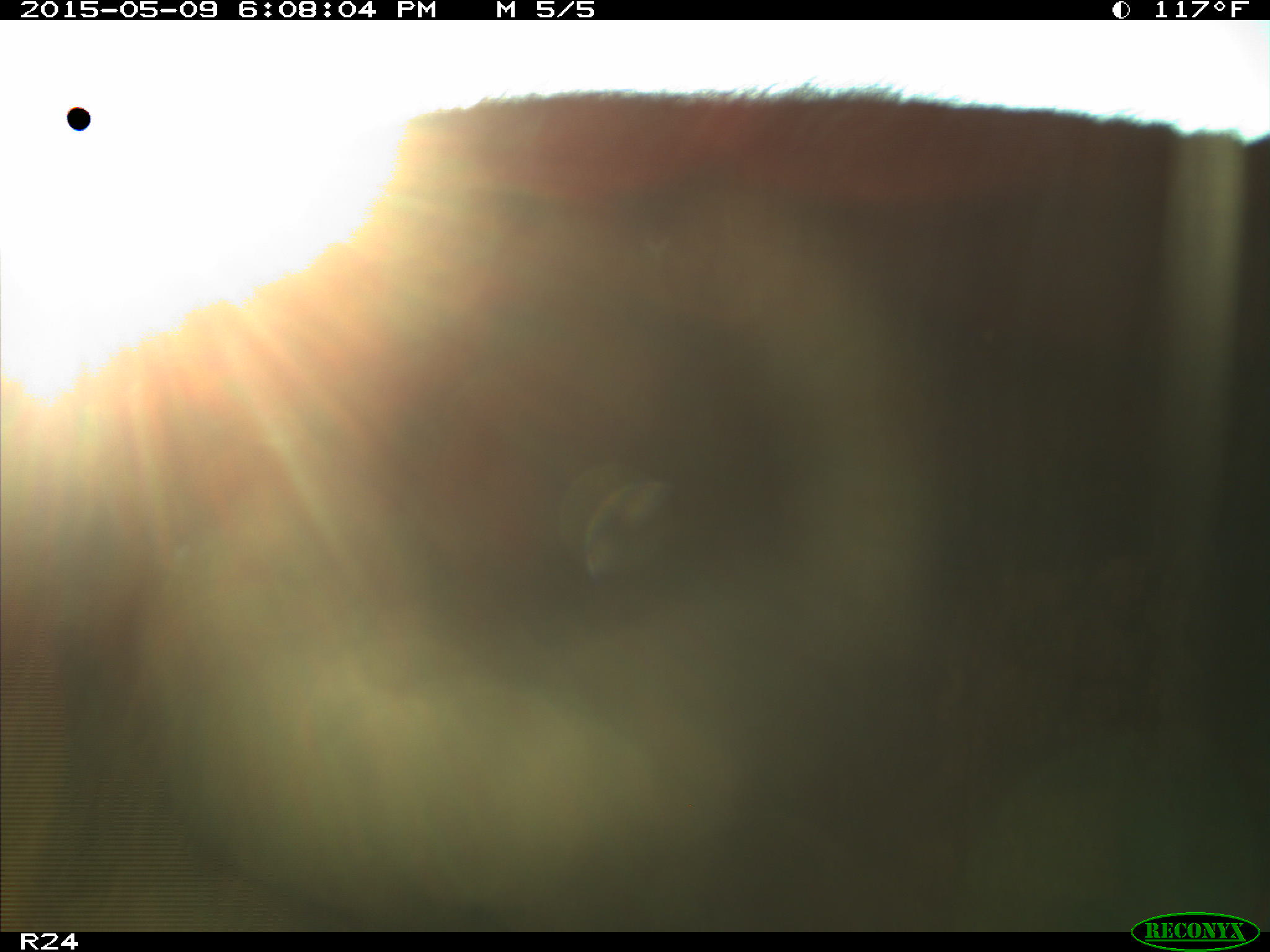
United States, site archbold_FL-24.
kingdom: Animalia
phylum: Chordata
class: Mammalia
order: Artiodactyla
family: Bovidae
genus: Bos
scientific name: Bos taurus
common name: domestic cow